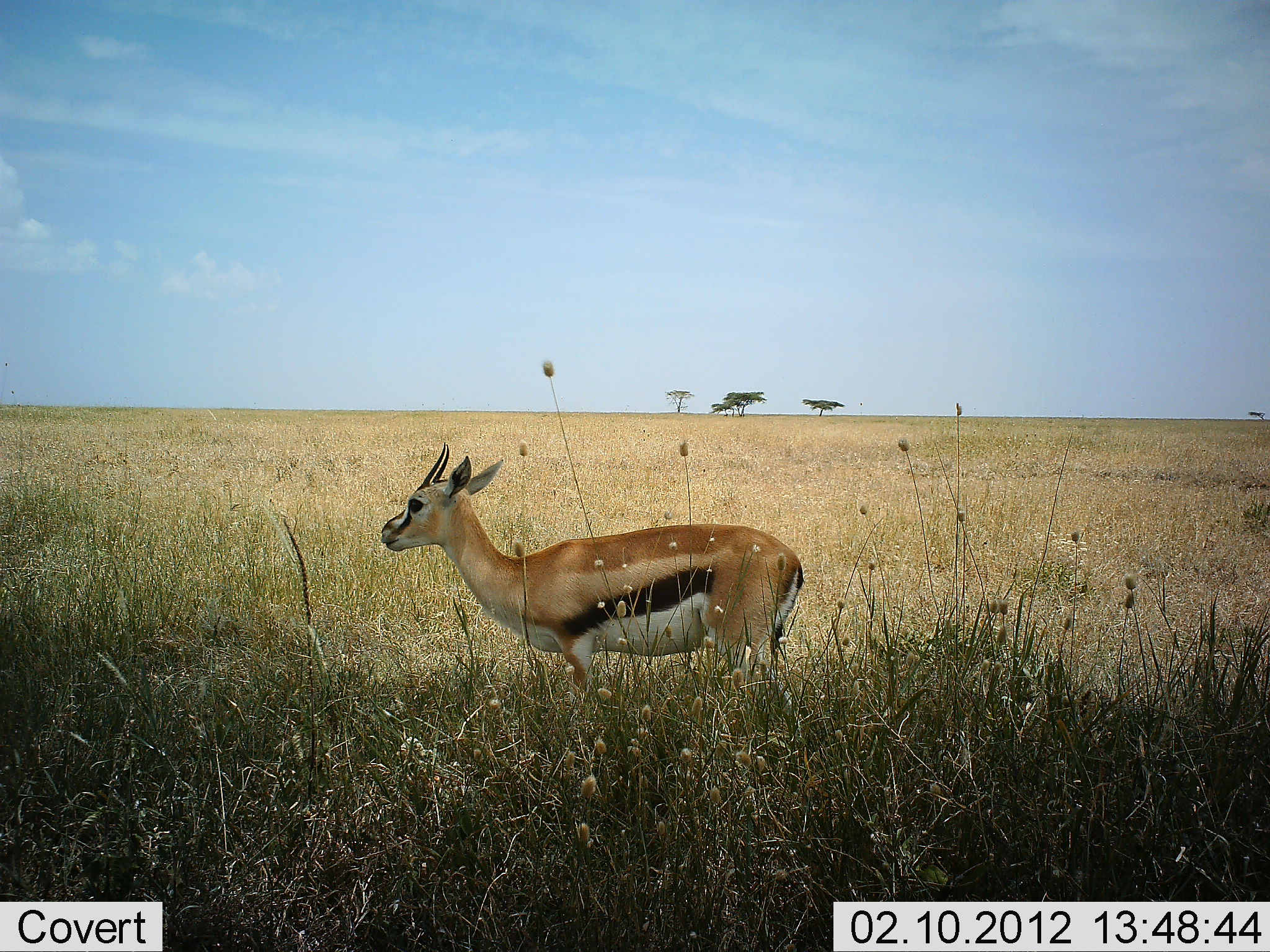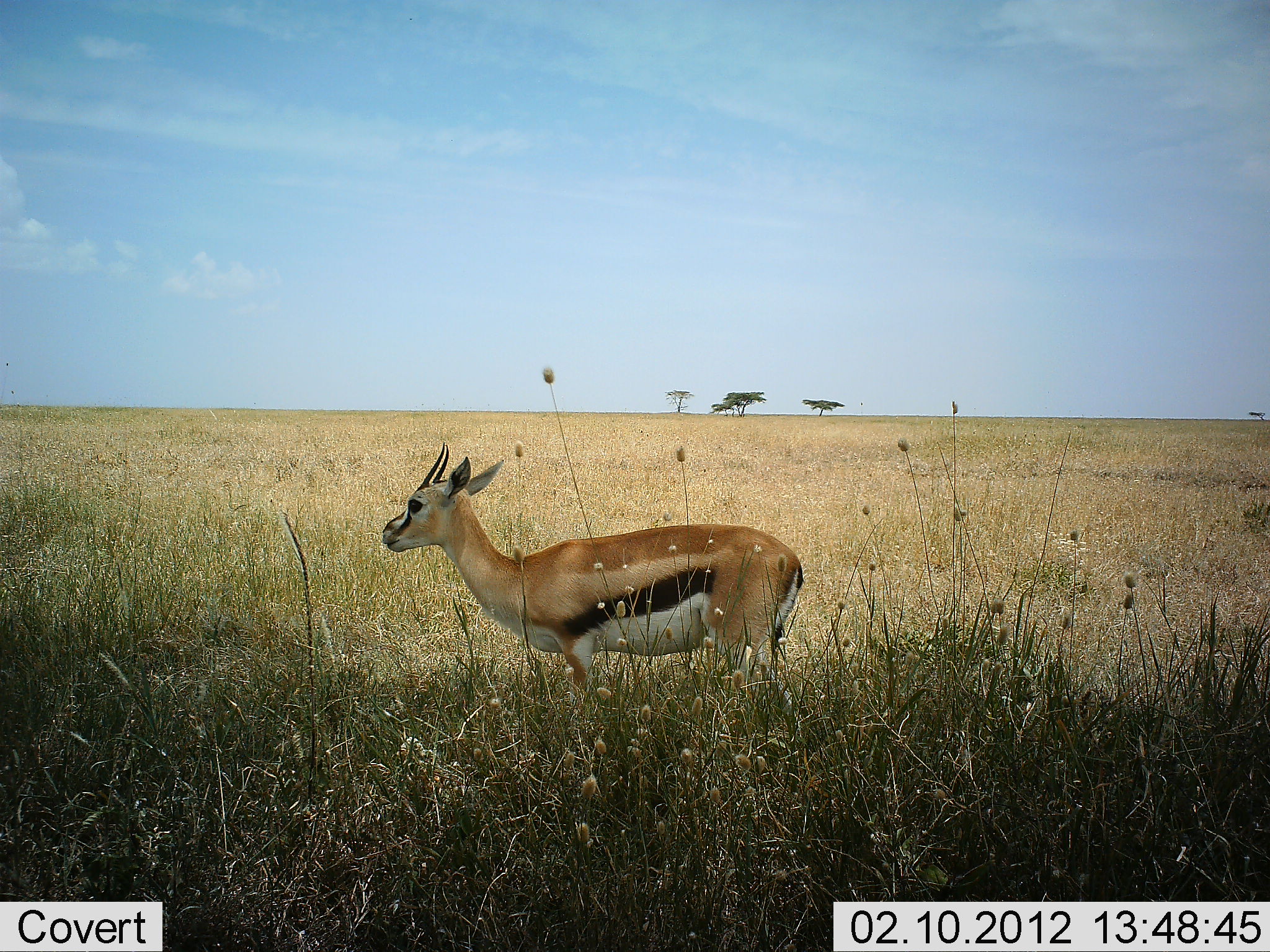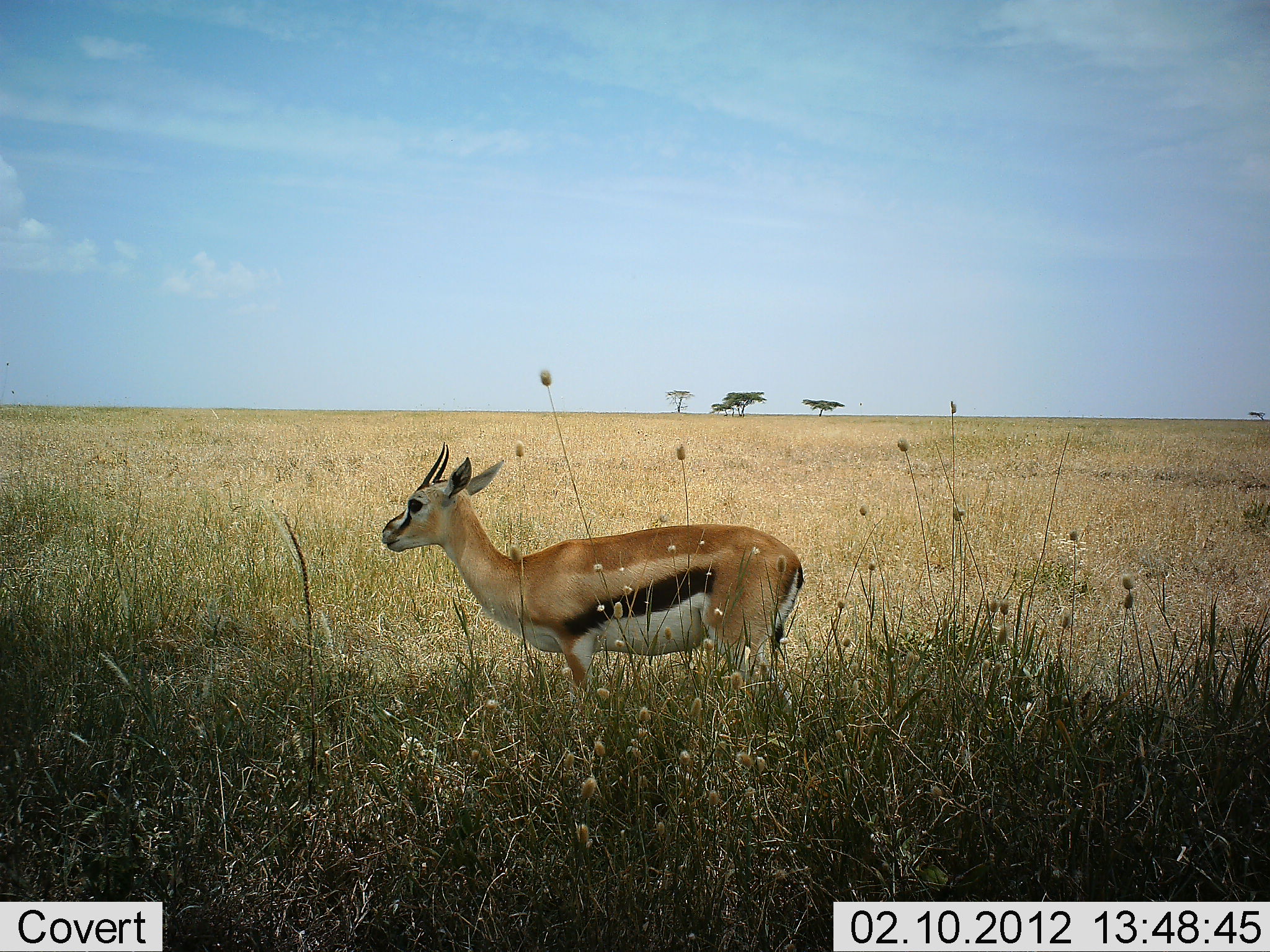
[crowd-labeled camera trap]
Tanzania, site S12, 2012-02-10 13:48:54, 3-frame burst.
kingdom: Animalia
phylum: Chordata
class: Mammalia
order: Artiodactyla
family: Bovidae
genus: Eudorcas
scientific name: Eudorcas thomsonii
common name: thomson's gazelle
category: gazellethomsons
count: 1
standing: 100%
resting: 0%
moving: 0%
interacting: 0%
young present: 0%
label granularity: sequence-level